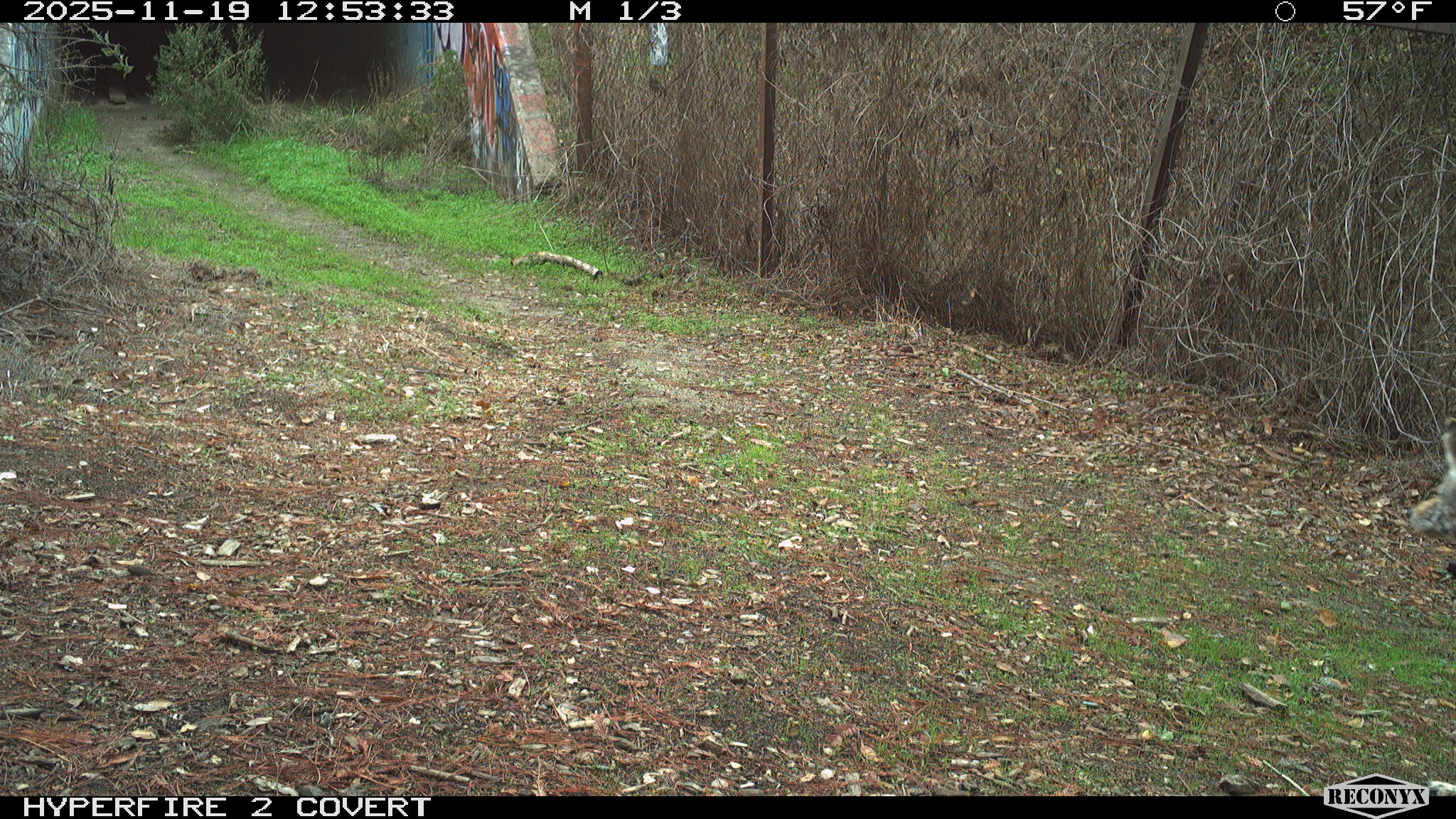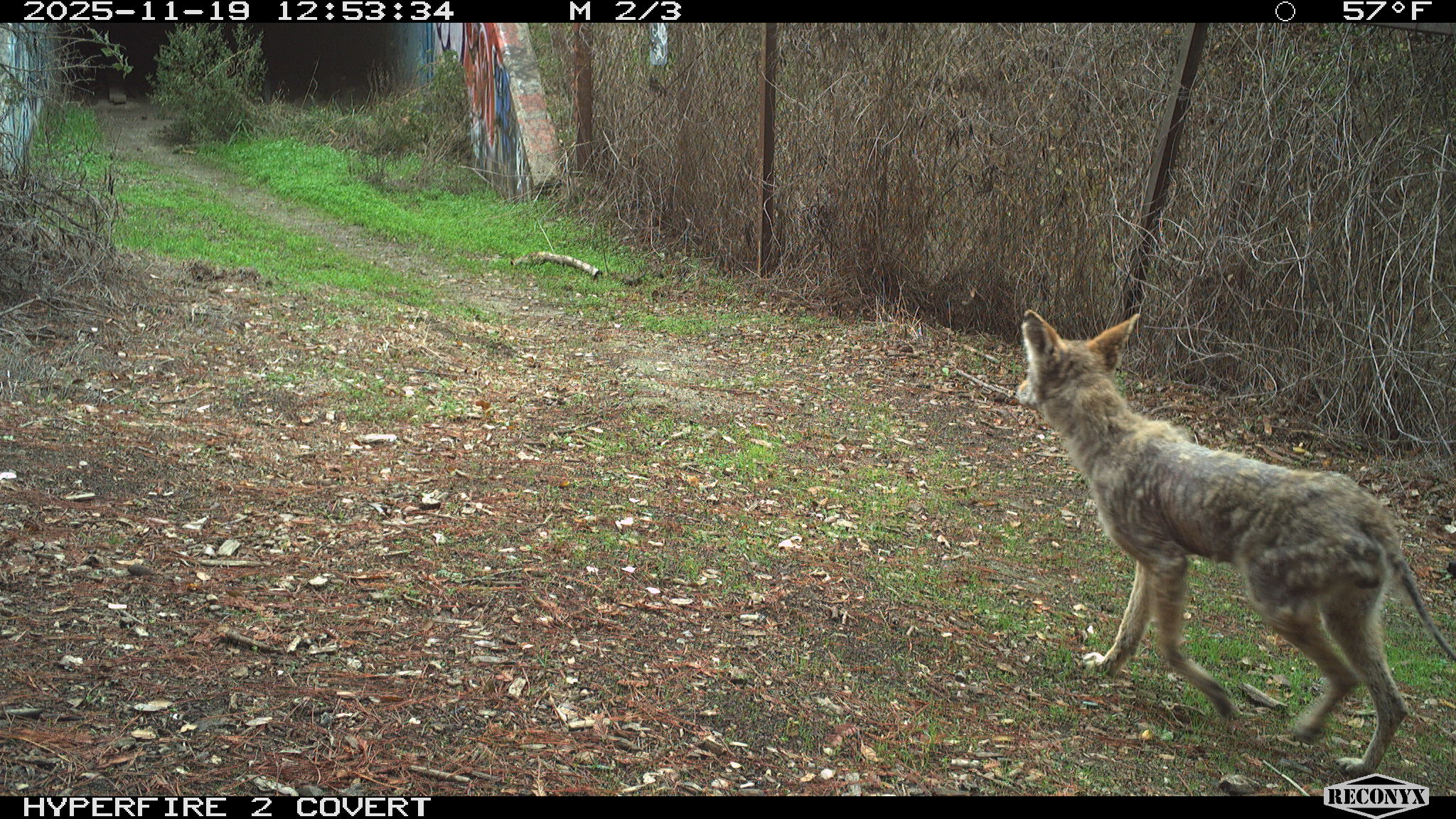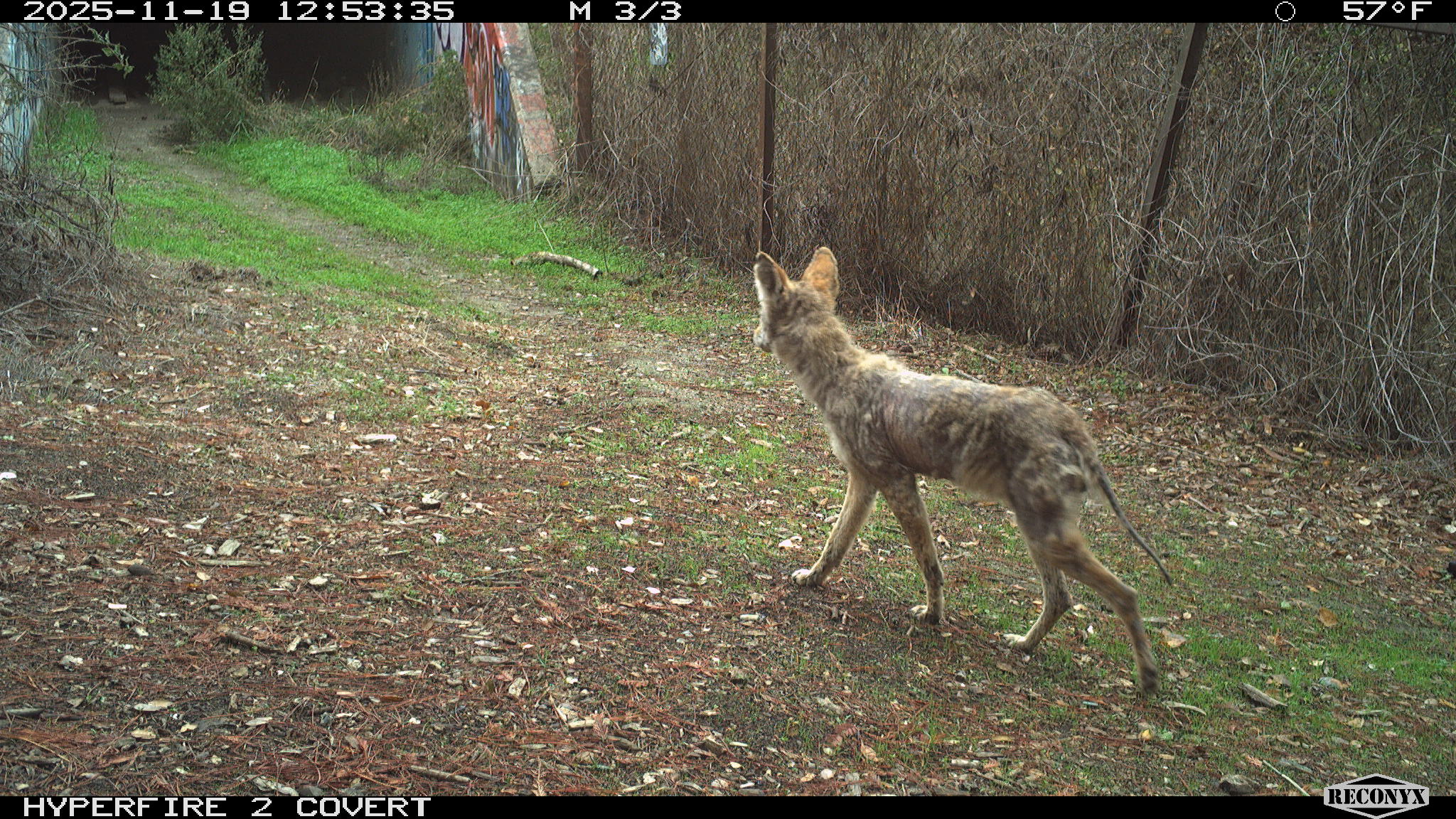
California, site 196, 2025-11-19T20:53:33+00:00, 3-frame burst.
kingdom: Animalia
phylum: Chordata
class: Mammalia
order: Carnivora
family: Canidae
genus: Canis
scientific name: Canis latrans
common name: coyote